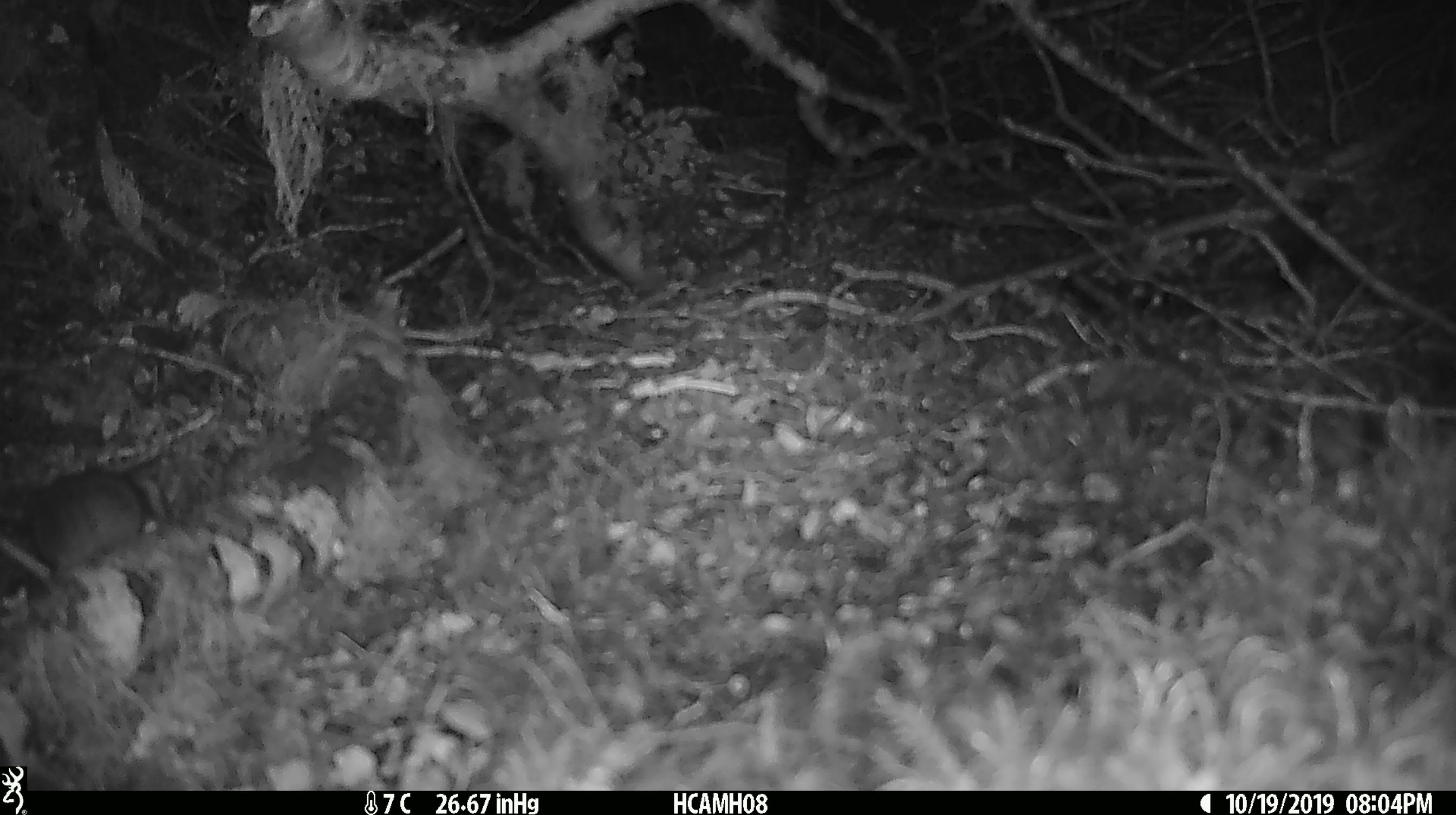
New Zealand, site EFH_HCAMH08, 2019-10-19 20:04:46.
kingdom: Animalia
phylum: Chordata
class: Mammalia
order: Rodentia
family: Muridae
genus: Mus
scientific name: Mus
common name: mouse